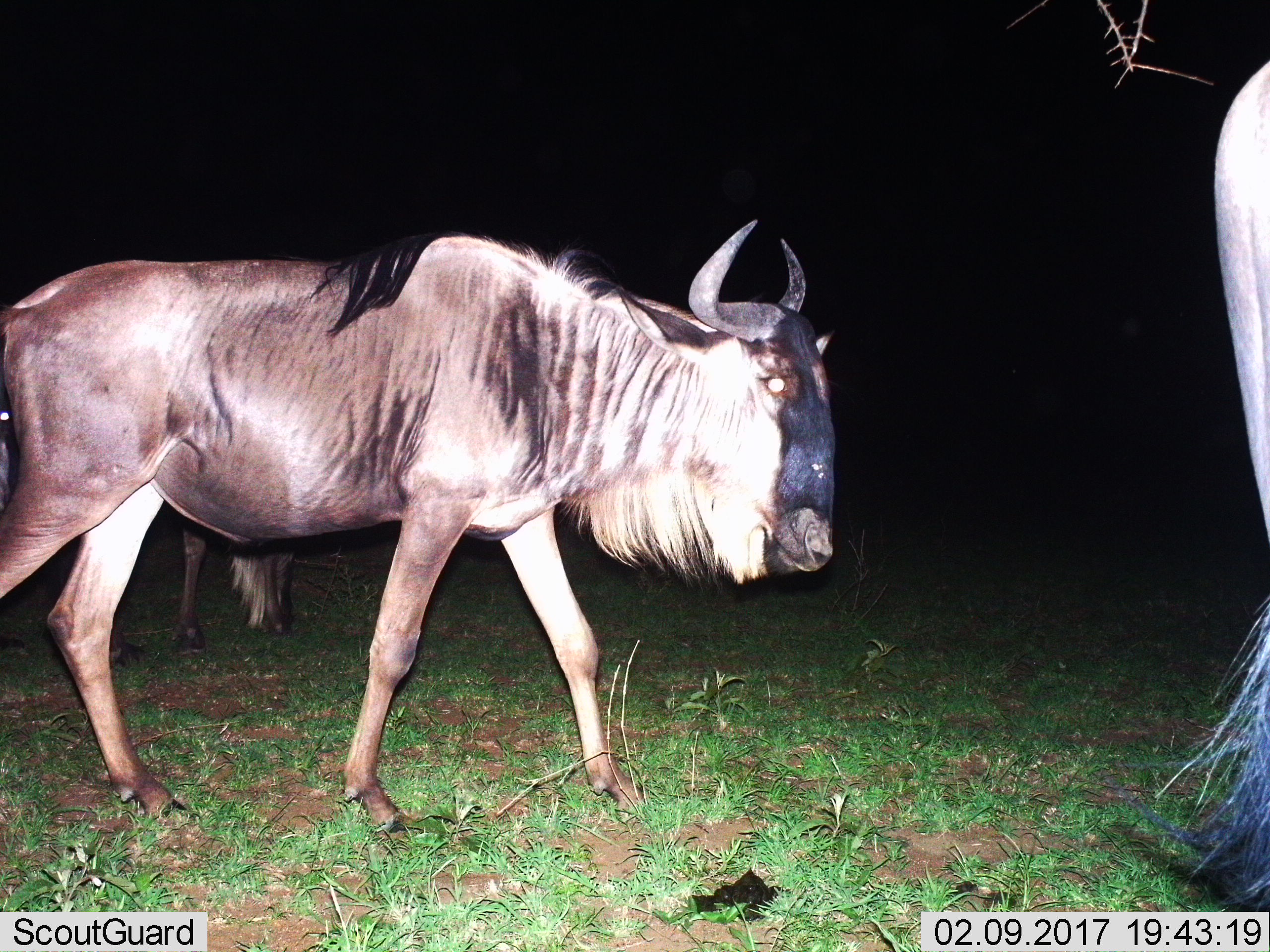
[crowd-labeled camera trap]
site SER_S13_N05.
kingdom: Animalia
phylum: Chordata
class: Mammalia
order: Artiodactyla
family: Bovidae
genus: Connochaetes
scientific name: Connochaetes taurinus taurinus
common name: blue wildebeest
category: wildebeestblue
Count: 3.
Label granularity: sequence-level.